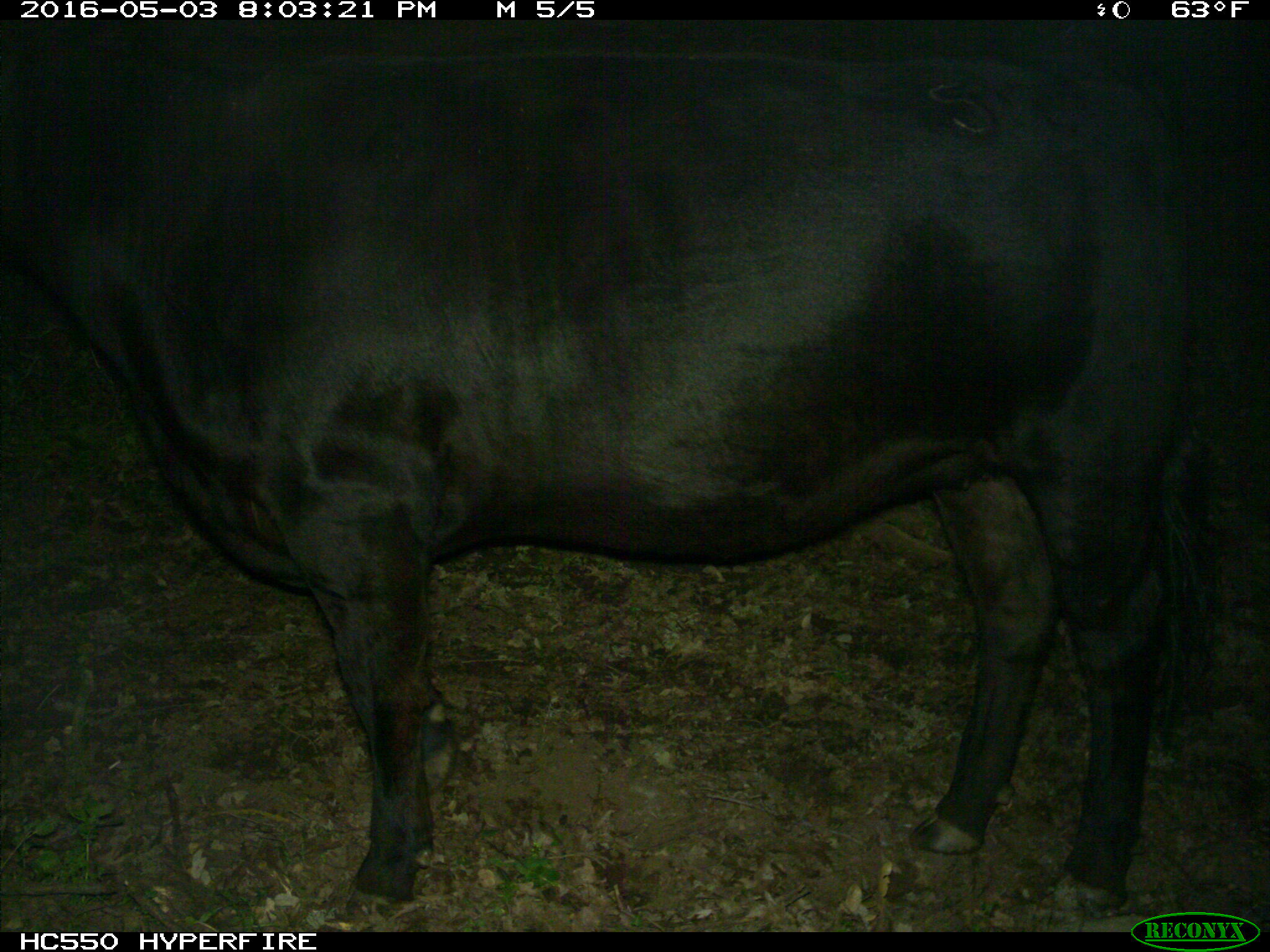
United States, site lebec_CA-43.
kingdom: Animalia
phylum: Chordata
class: Mammalia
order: Artiodactyla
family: Bovidae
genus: Bos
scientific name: Bos taurus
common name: domestic cow